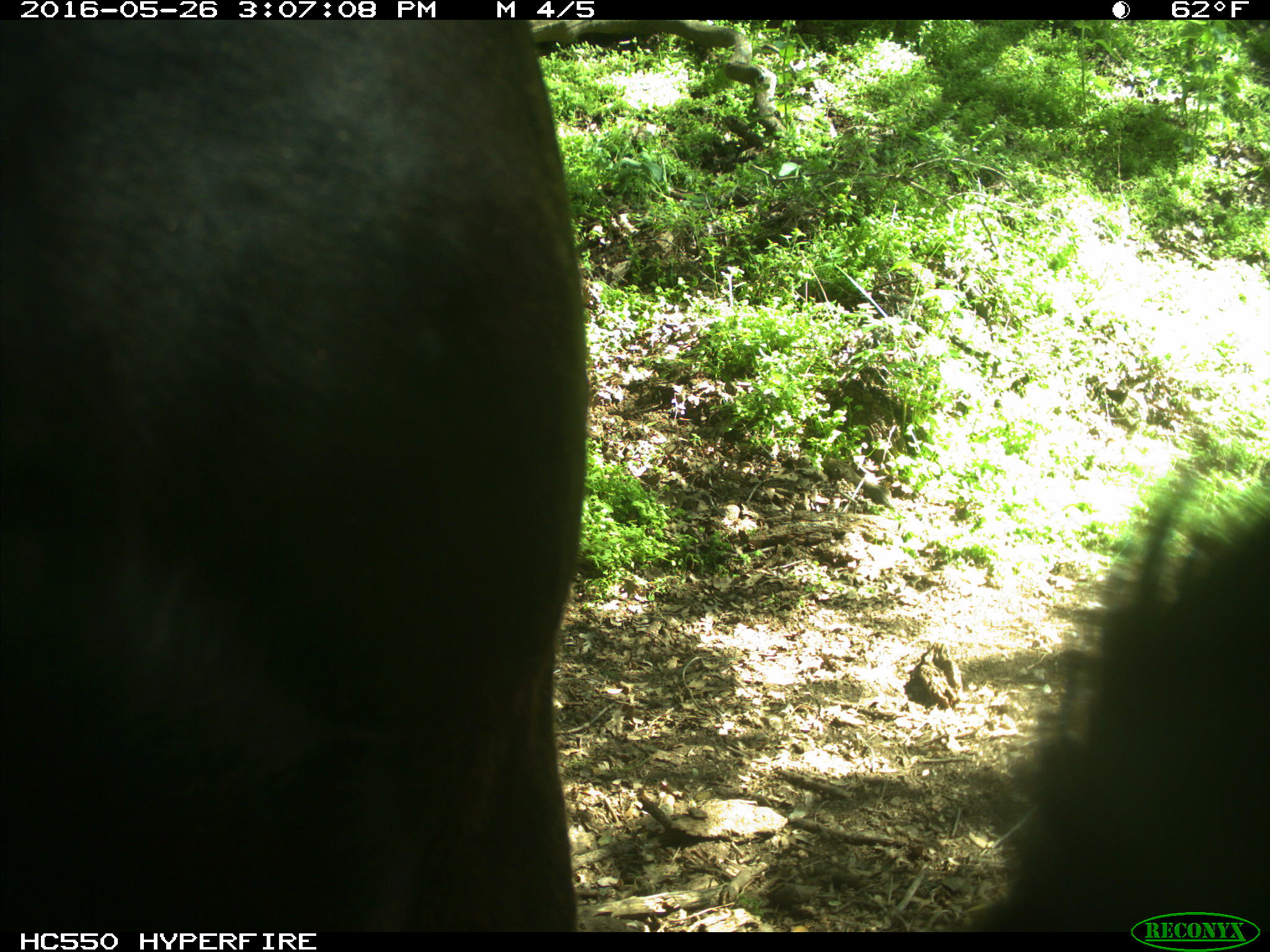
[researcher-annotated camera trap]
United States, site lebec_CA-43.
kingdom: Animalia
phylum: Chordata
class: Mammalia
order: Artiodactyla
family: Bovidae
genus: Bos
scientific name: Bos taurus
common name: domestic cow